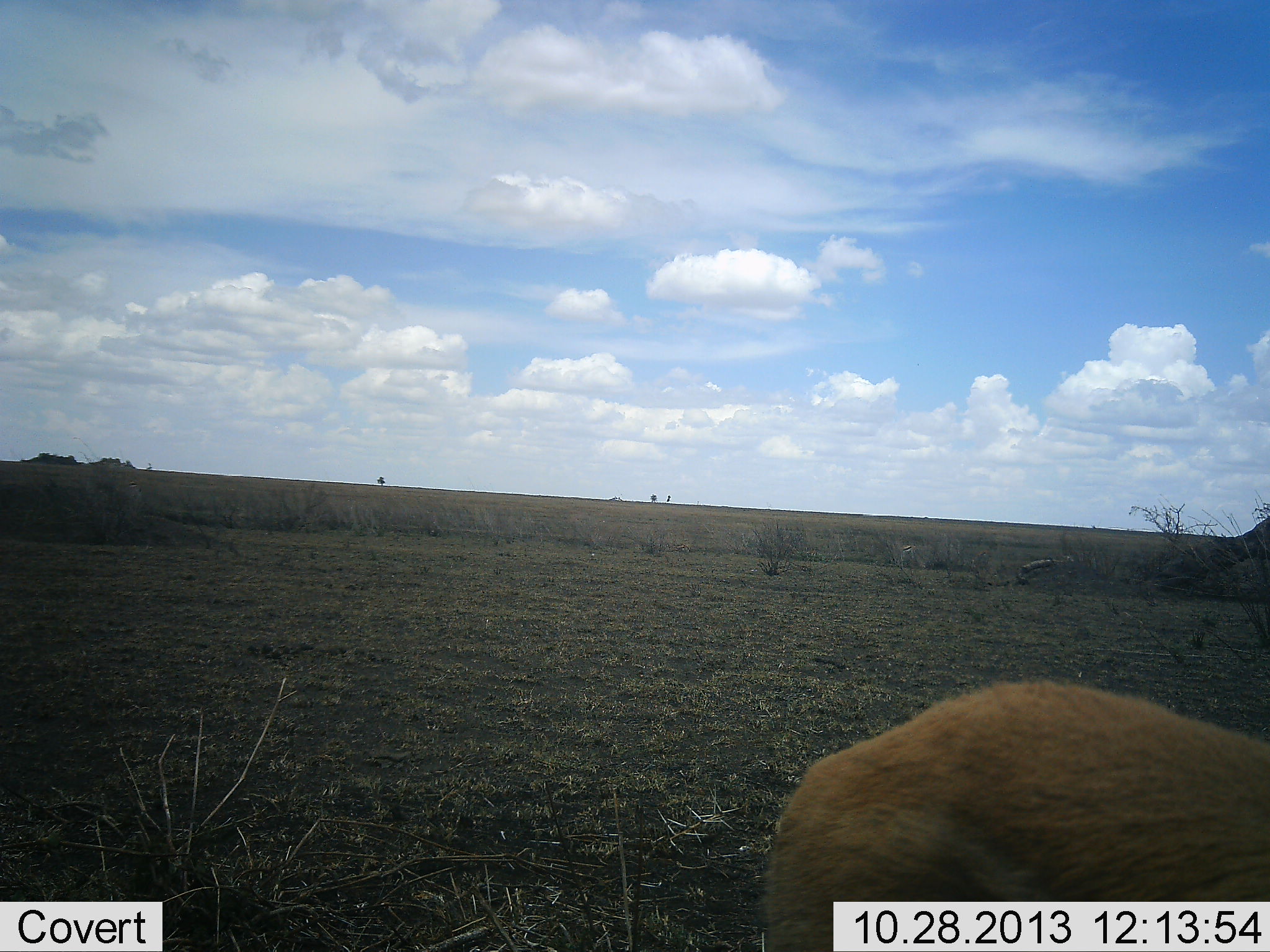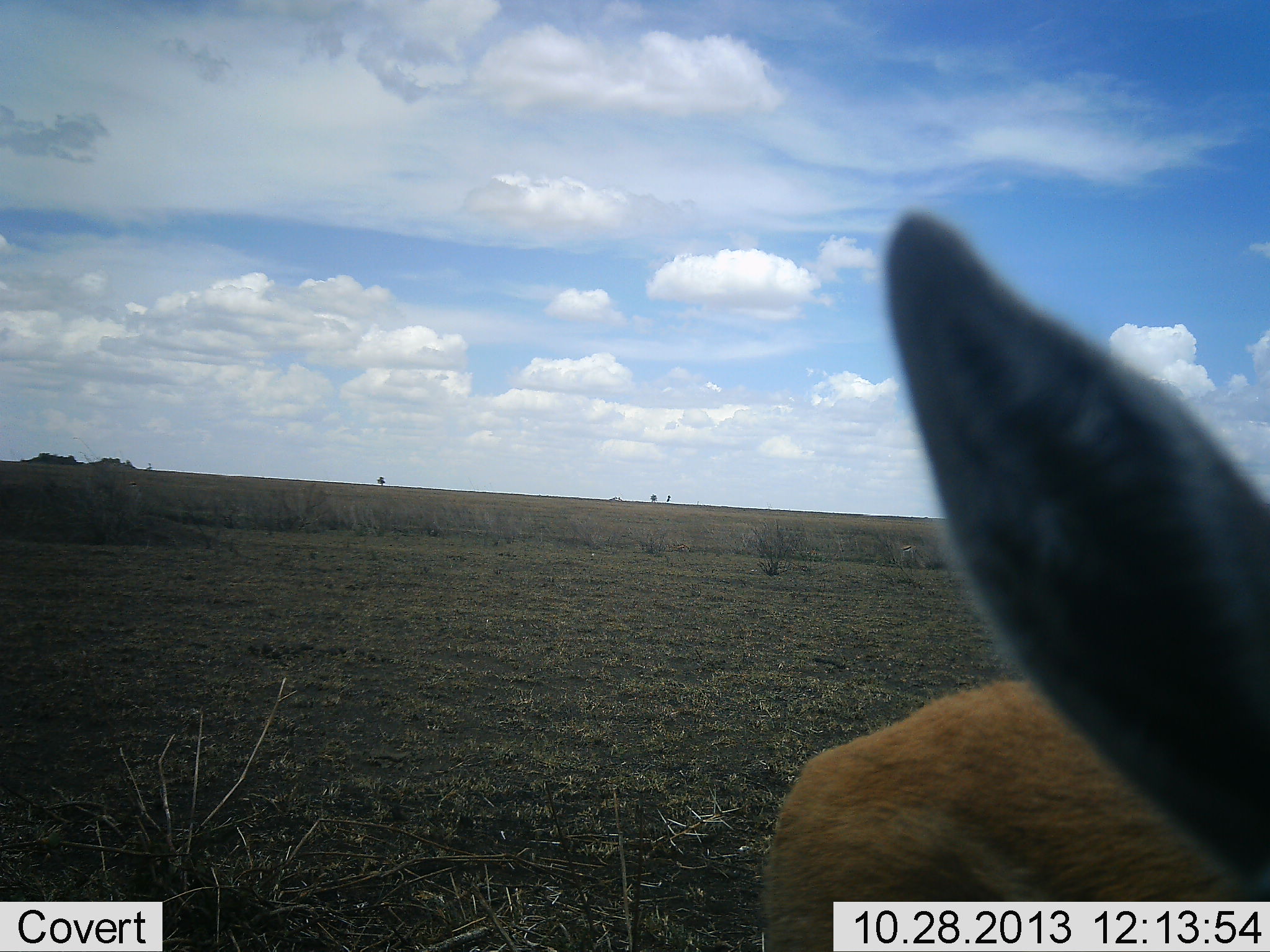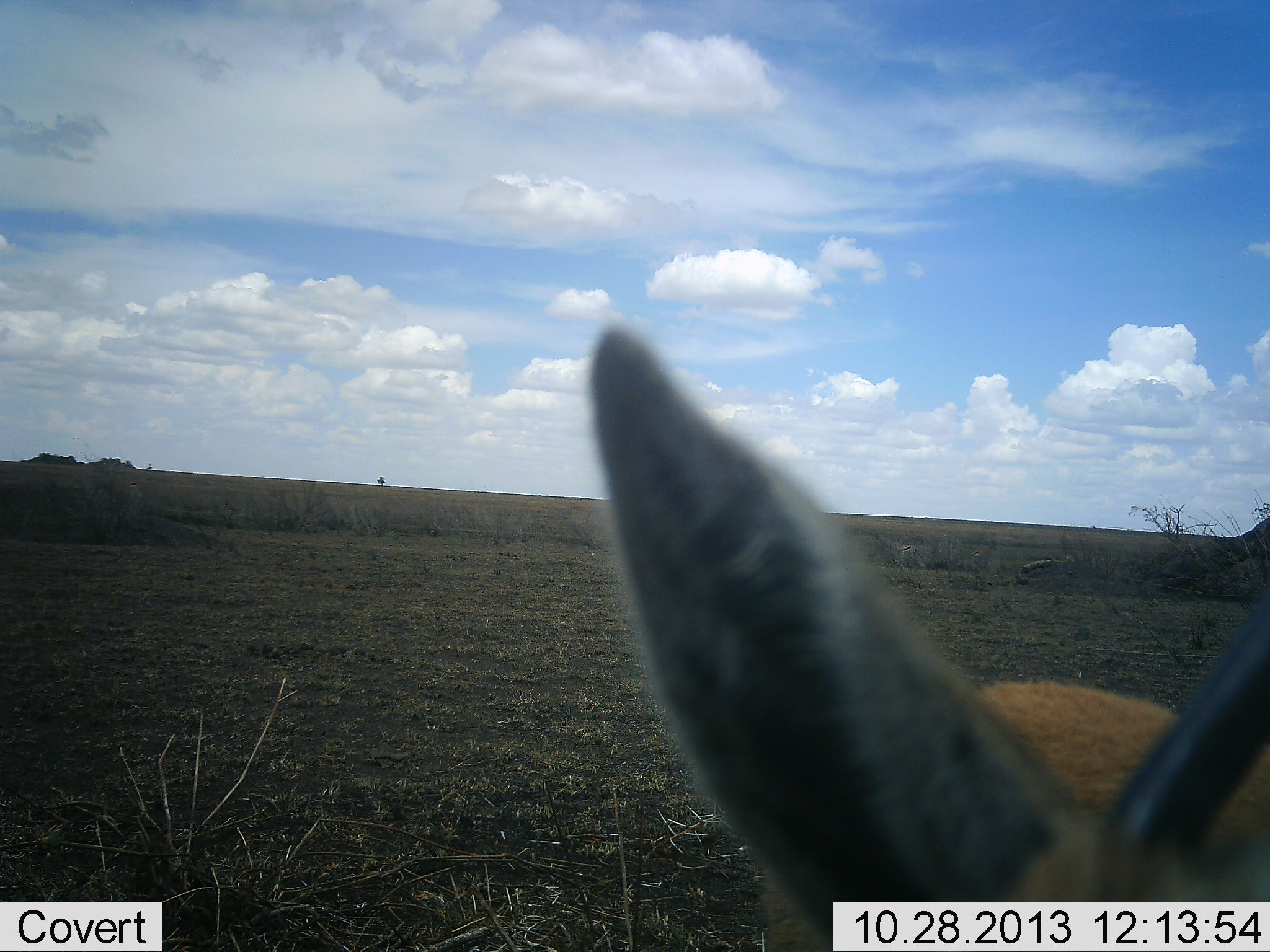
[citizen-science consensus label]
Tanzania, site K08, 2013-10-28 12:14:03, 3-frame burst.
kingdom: Animalia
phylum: Chordata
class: Mammalia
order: Artiodactyla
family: Bovidae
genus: Eudorcas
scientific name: Eudorcas thomsonii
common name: thomson's gazelle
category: gazellethomsons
Gazellethomsons (thomson's gazelle) (Eudorcas thomsonii), count 1. Behavior (volunteer vote fractions): standing 88%, resting 12%, moving 0%, interacting 0%. Young present (vote fraction): 0%. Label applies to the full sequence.